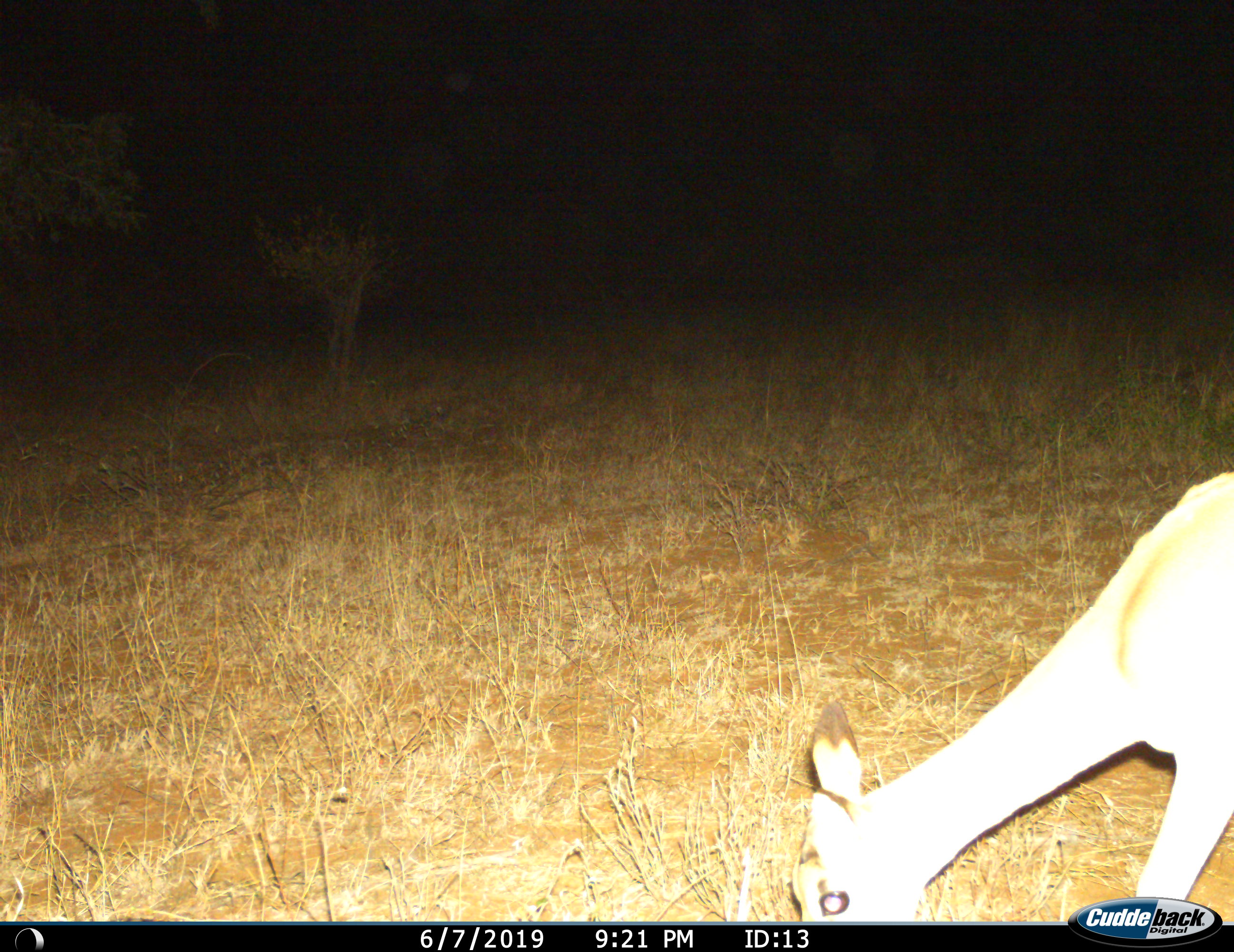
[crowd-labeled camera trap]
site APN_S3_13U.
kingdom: Animalia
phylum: Chordata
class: Mammalia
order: Artiodactyla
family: Bovidae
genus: Aepyceros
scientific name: Aepyceros melampus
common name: impala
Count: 1.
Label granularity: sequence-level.